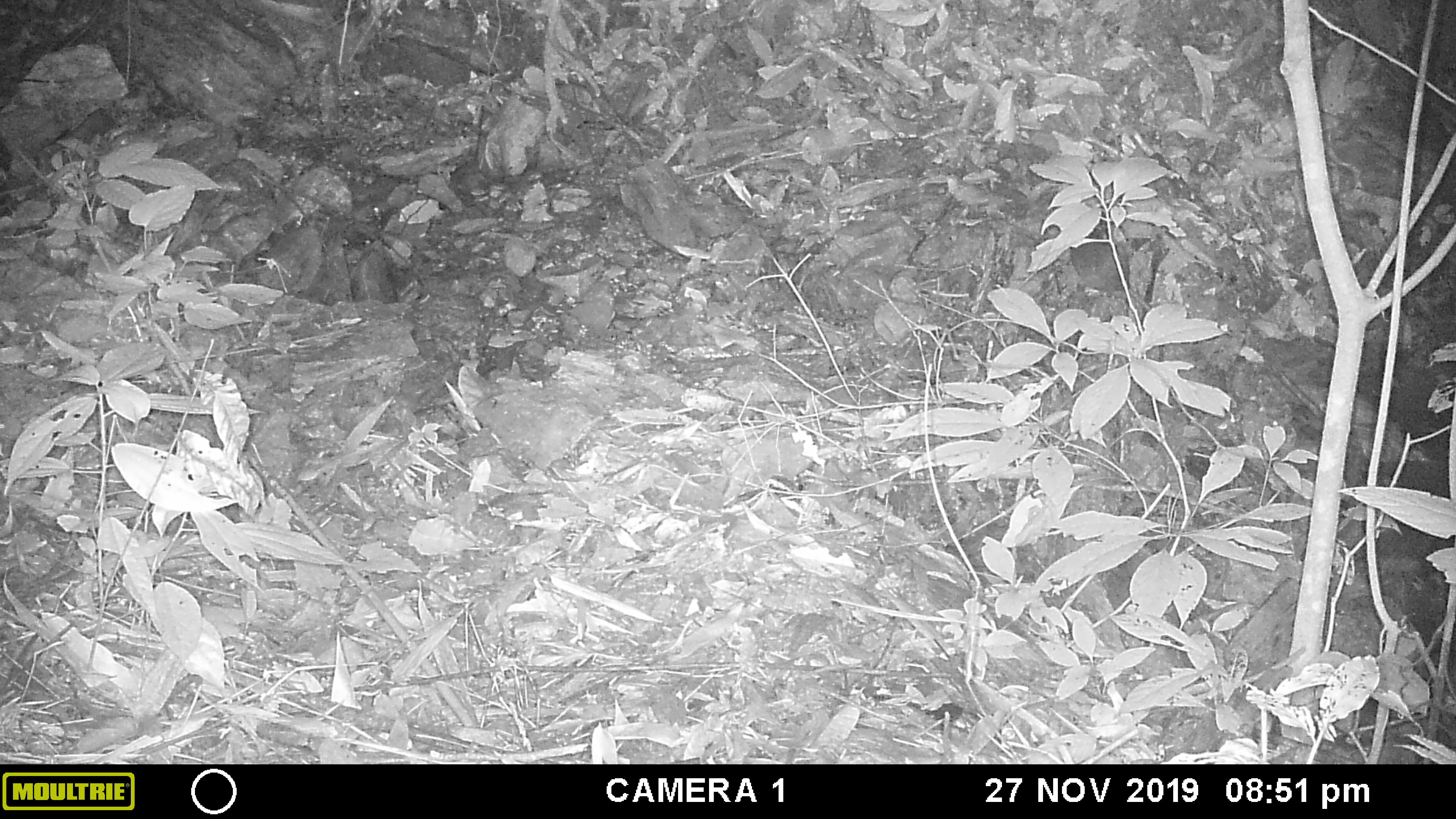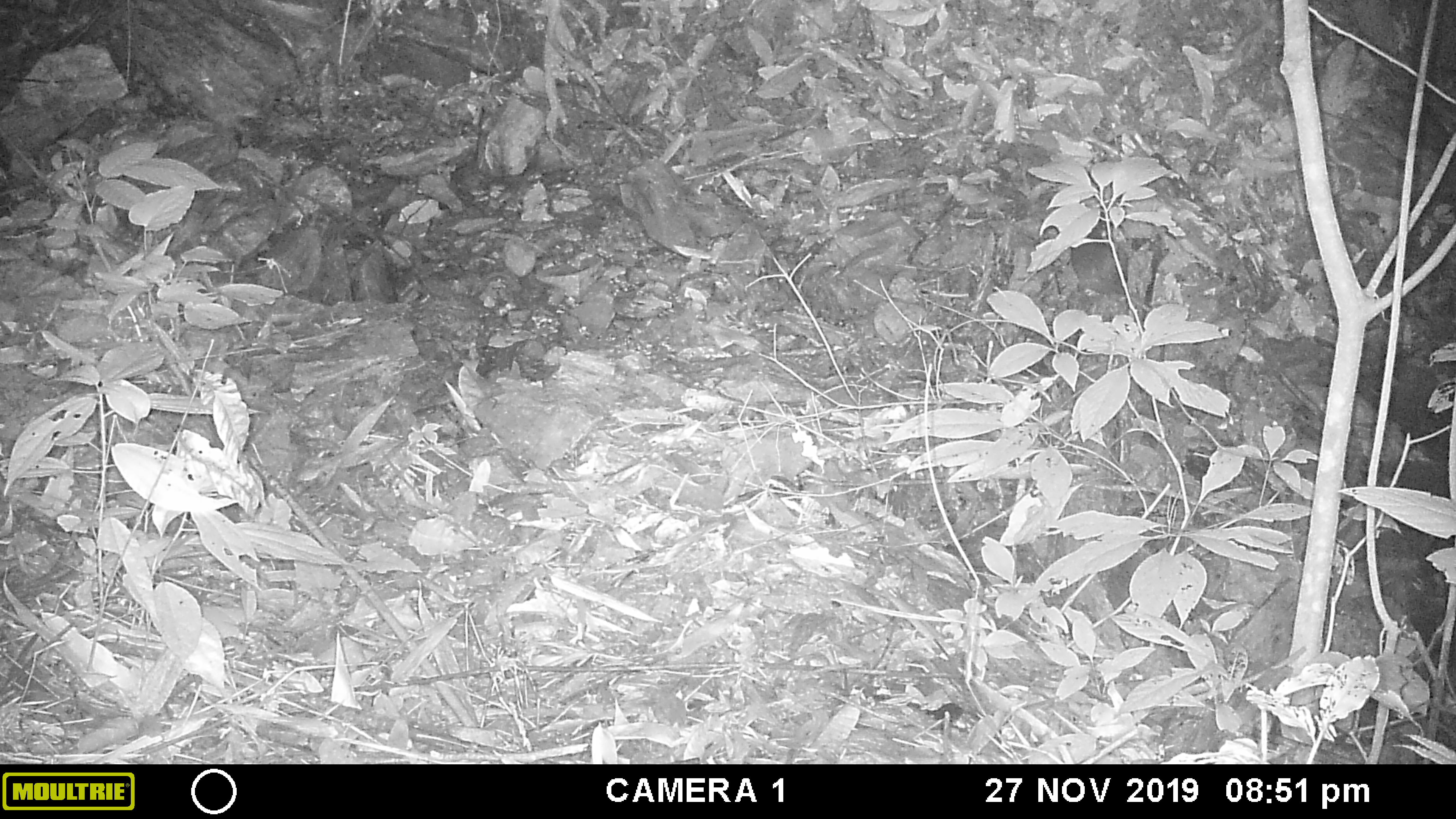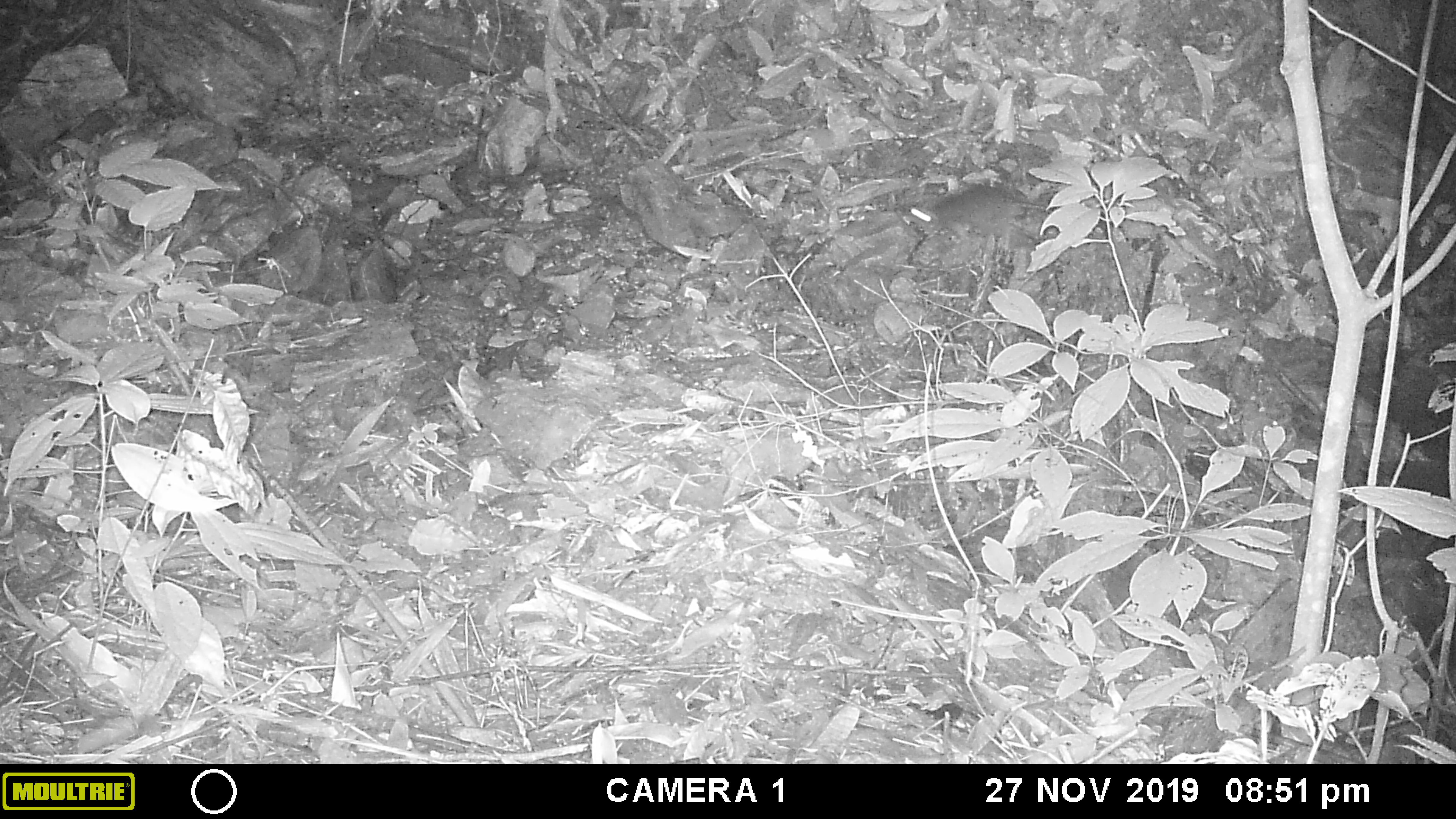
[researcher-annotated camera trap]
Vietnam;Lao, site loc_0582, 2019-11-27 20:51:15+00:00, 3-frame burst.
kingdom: Animalia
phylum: Chordata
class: Mammalia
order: Rodentia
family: Muridae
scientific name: Muridae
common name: old-world mice and rats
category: unidentified murid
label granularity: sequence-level